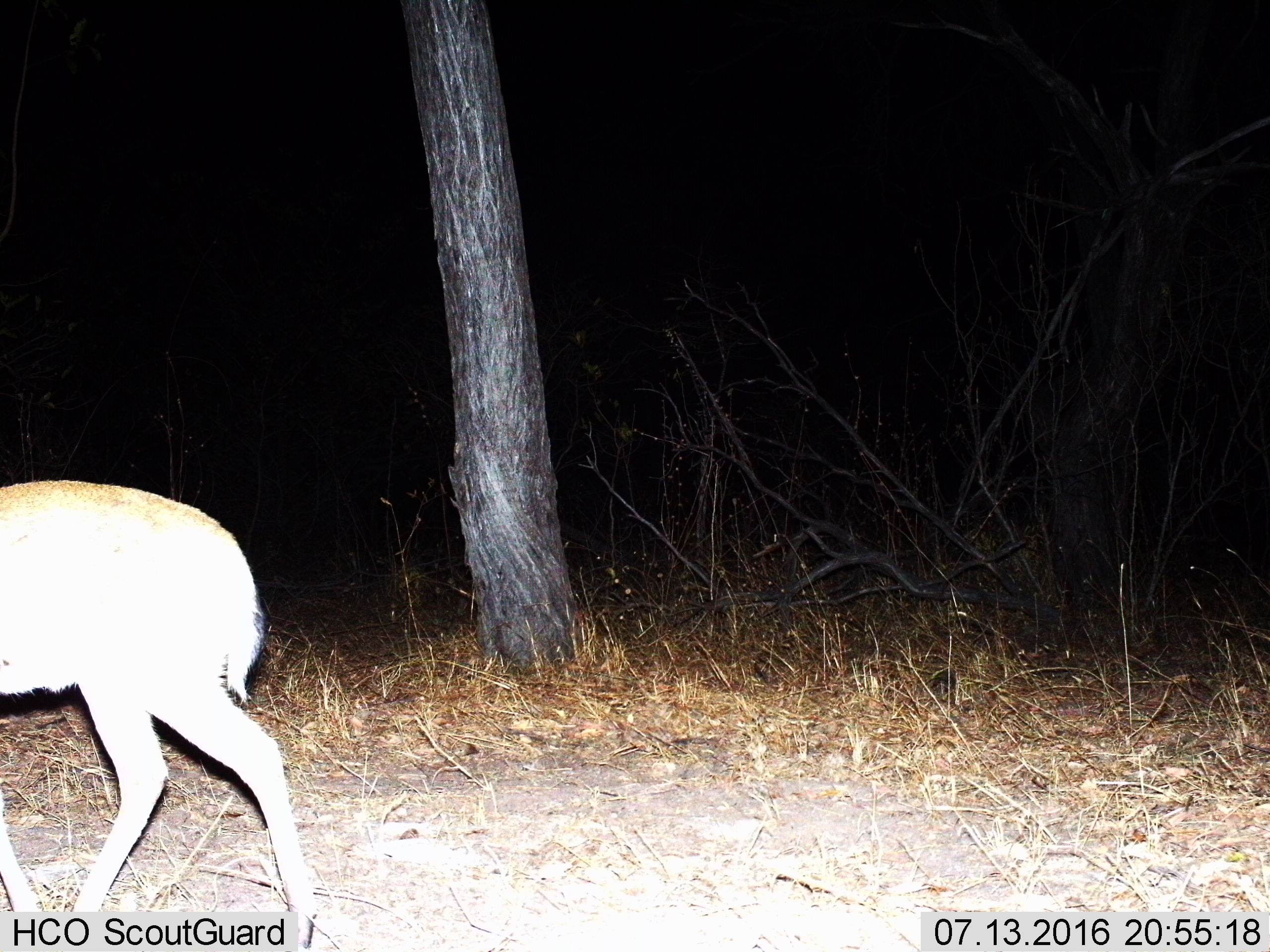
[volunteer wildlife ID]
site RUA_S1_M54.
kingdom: Animalia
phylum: Chordata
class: Mammalia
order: Artiodactyla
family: Bovidae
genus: Sylvicapra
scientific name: Sylvicapra grimmia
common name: common duiker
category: duikercommongrey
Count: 1.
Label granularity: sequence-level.